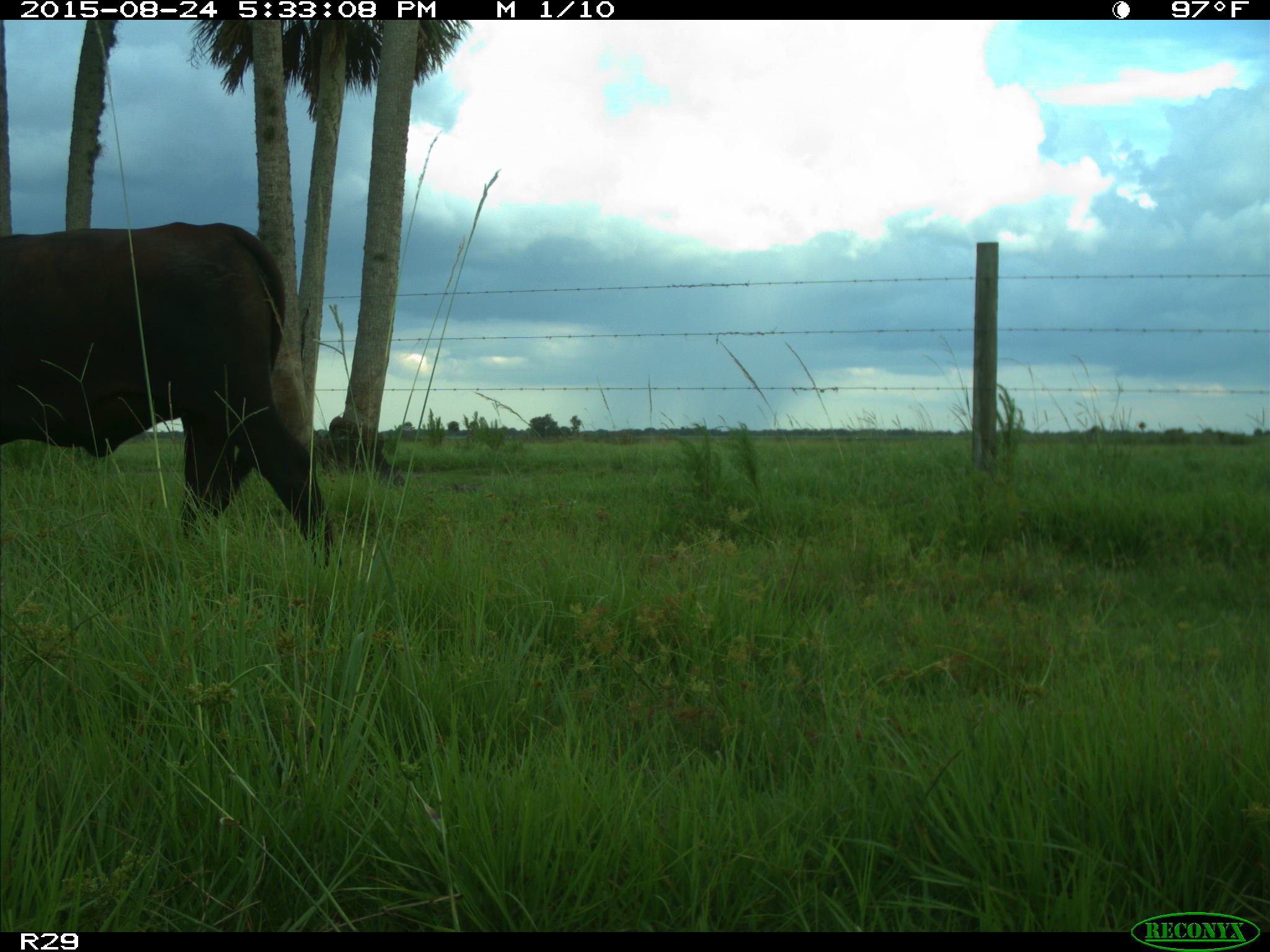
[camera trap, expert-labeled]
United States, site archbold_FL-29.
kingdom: Animalia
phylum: Chordata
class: Mammalia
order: Artiodactyla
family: Bovidae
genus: Bos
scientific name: Bos taurus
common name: domestic cow